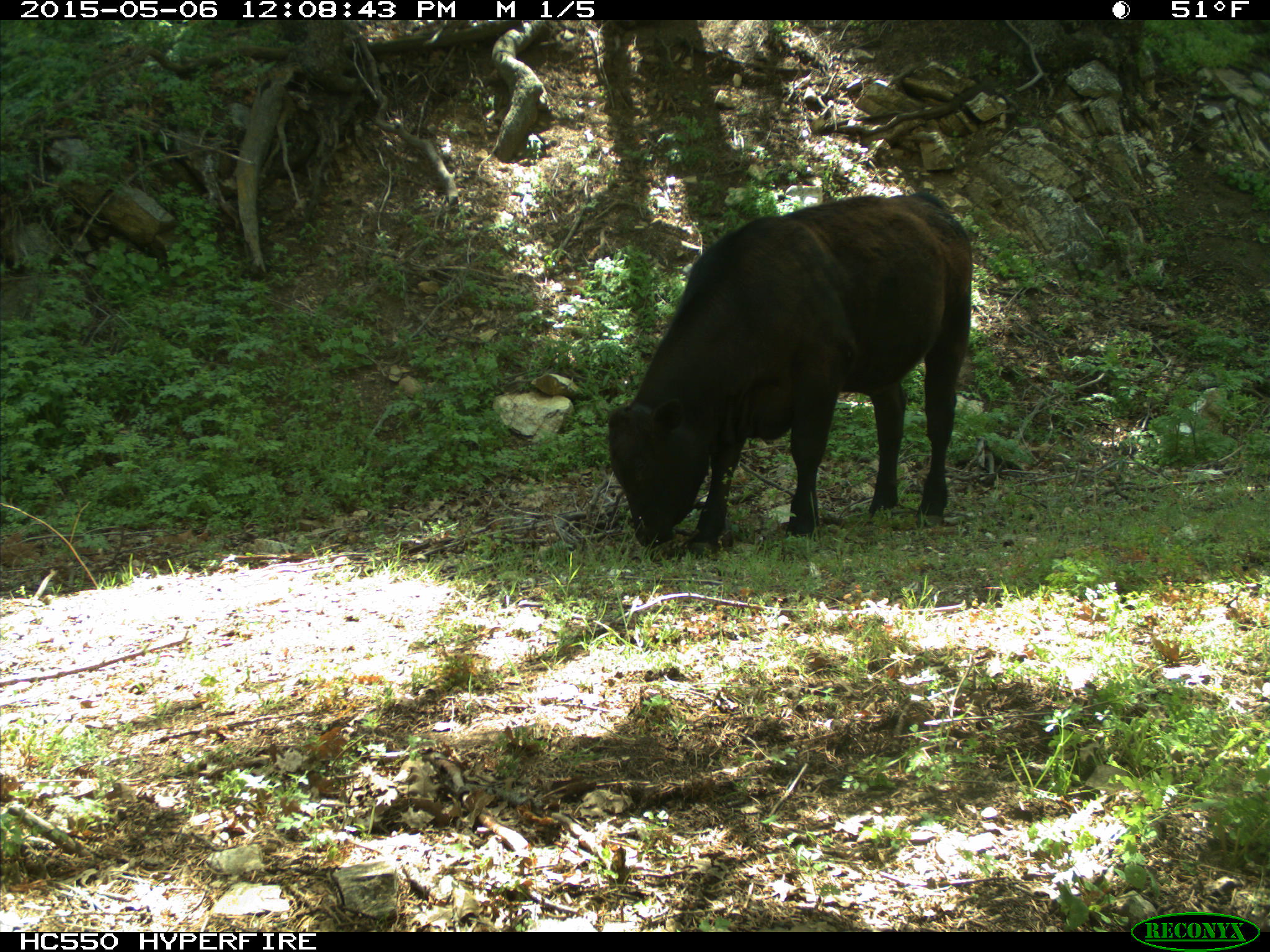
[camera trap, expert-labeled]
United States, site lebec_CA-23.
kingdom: Animalia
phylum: Chordata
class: Mammalia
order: Artiodactyla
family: Bovidae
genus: Bos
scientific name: Bos taurus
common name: domestic cow